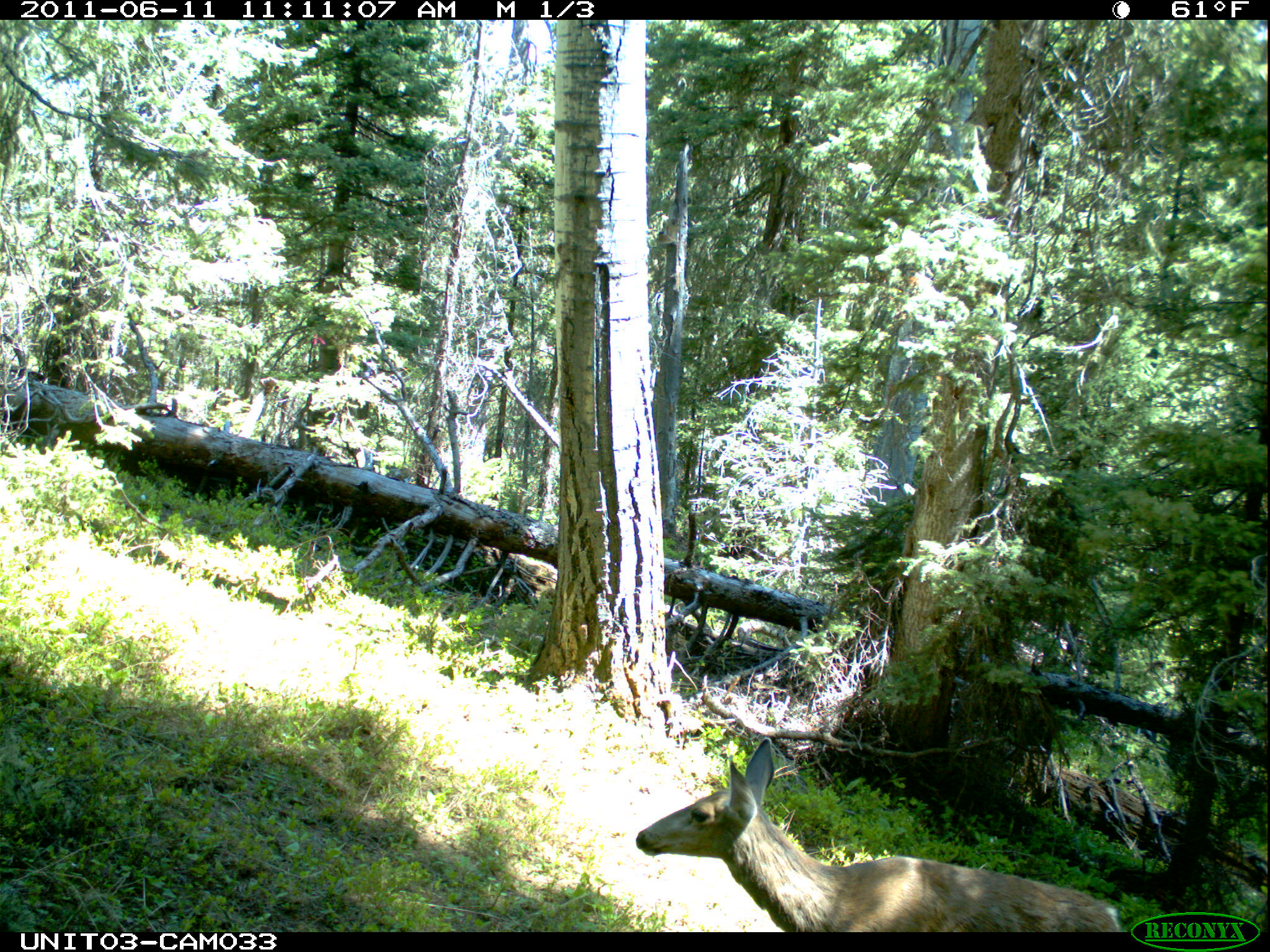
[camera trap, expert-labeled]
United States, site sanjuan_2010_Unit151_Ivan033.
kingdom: Animalia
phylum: Chordata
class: Mammalia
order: Artiodactyla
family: Cervidae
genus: Odocoileus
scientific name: Odocoileus hemionus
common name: mule deer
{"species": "Odocoileus hemionus (mule deer)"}